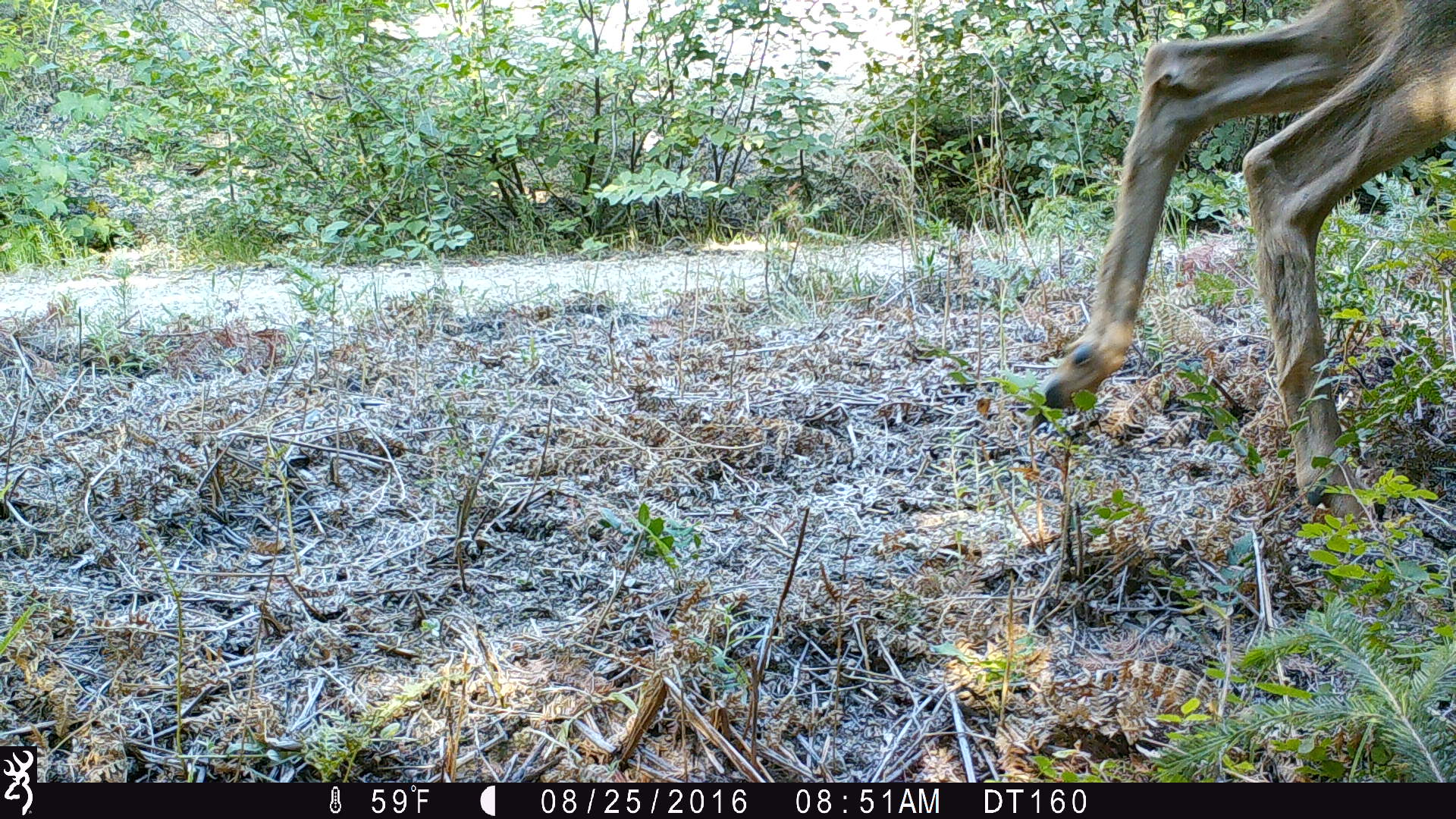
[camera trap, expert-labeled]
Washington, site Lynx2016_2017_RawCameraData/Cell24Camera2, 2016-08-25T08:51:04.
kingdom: Animalia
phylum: Chordata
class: Mammalia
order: Artiodactyla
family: Cervidae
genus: Odocoileus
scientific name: Odocoileus hemionus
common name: mule deer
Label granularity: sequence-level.